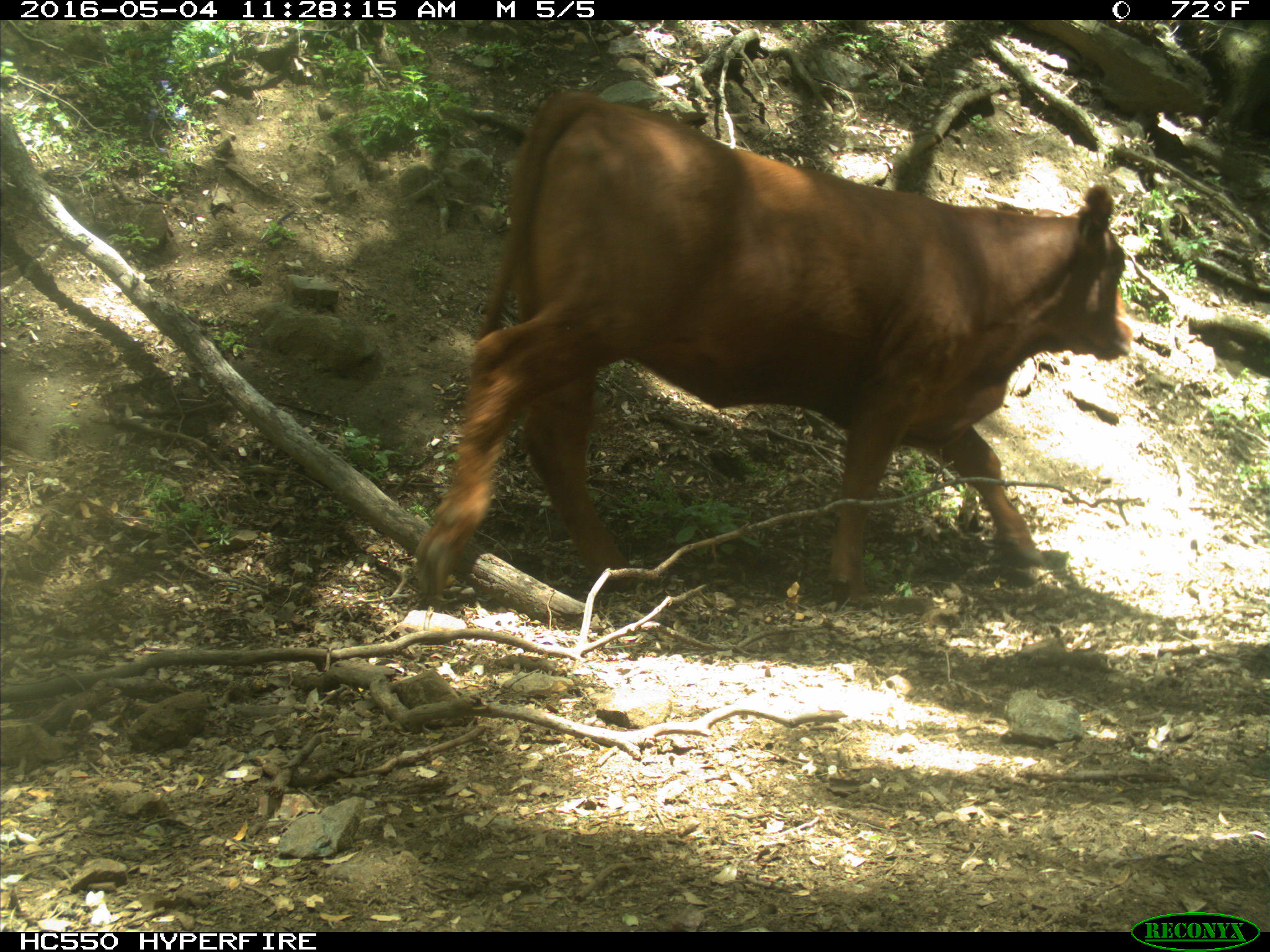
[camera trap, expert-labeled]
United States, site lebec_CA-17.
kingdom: Animalia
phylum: Chordata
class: Mammalia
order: Artiodactyla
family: Bovidae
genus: Bos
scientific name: Bos taurus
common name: domestic cow